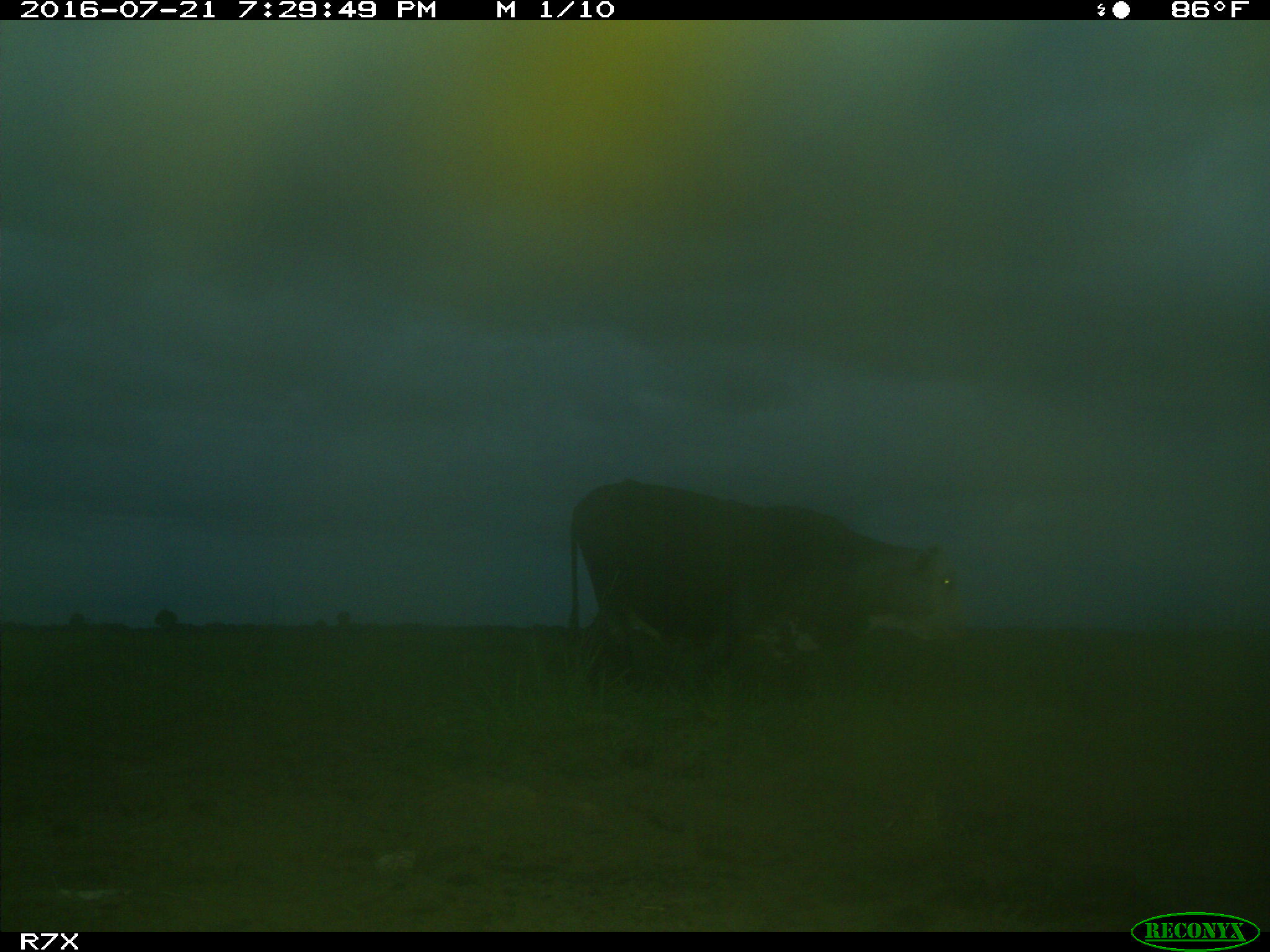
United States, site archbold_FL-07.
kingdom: Animalia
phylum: Chordata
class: Mammalia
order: Artiodactyla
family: Bovidae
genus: Bos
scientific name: Bos taurus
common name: domestic cow